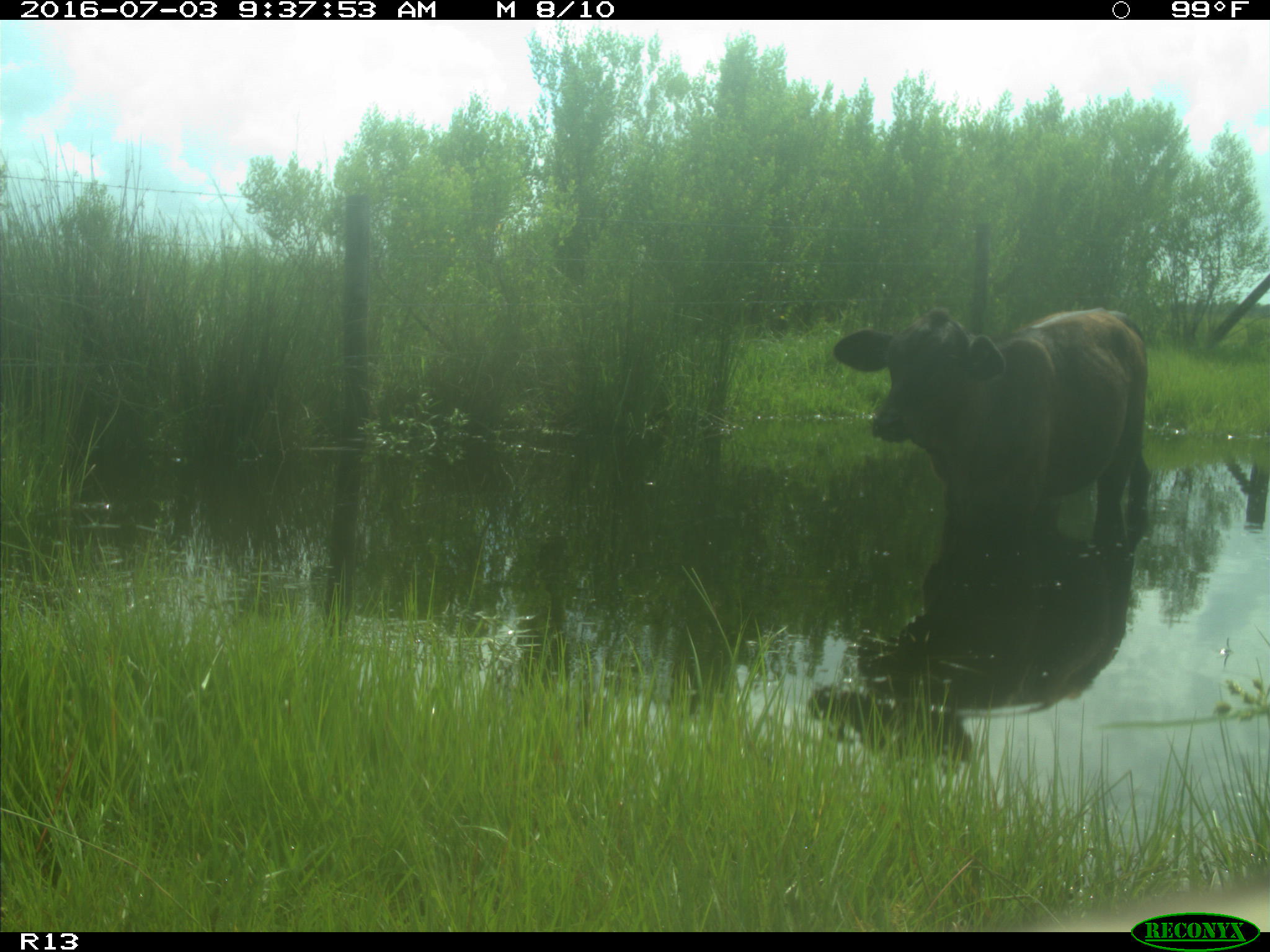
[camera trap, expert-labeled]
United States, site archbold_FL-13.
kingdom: Animalia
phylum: Chordata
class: Mammalia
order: Artiodactyla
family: Bovidae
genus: Bos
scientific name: Bos taurus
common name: domestic cow